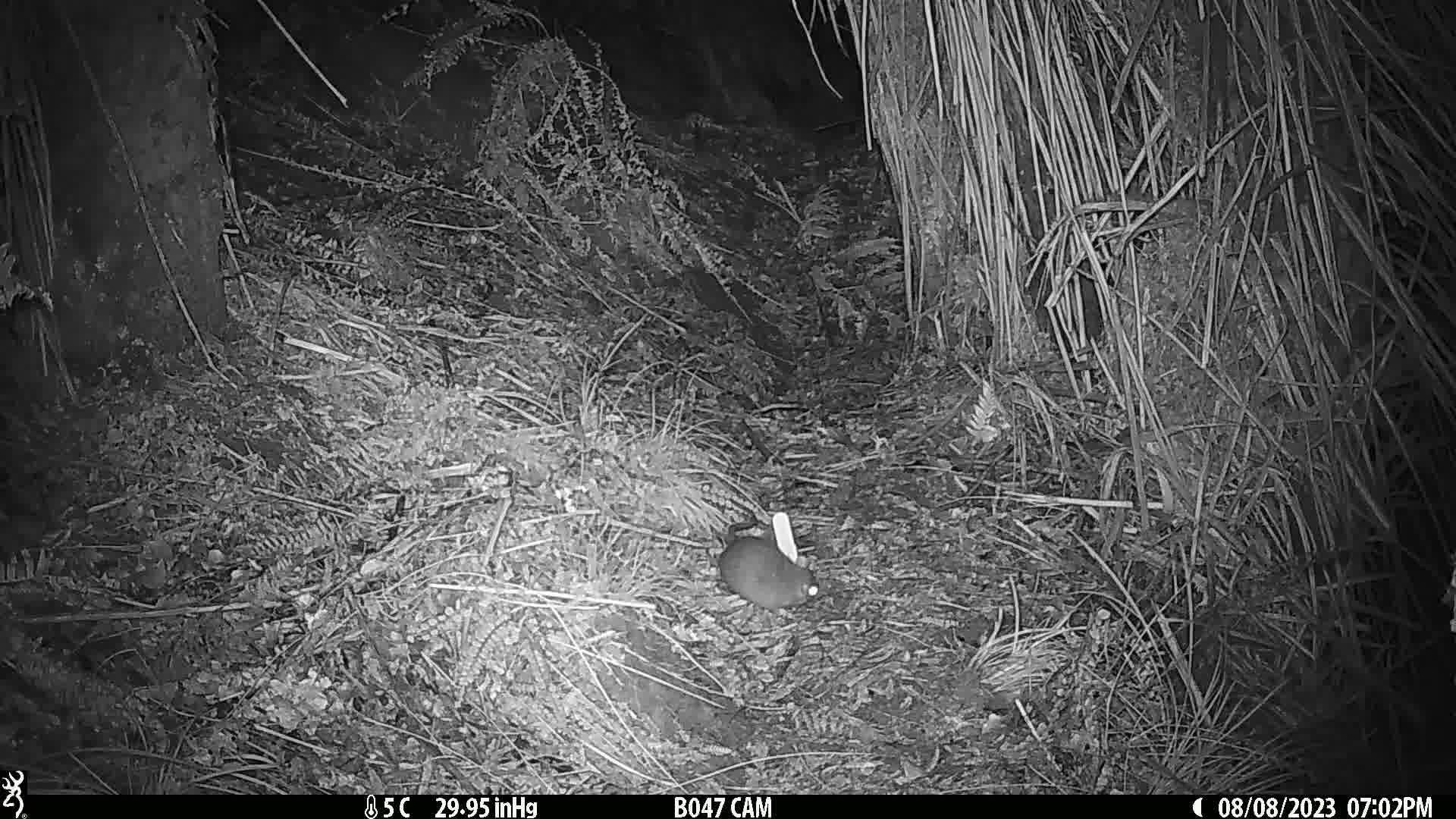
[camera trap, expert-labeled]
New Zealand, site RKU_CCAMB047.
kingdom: Animalia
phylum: Chordata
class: Mammalia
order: Rodentia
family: Muridae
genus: Rattus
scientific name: Rattus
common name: rat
Rat (Rattus).